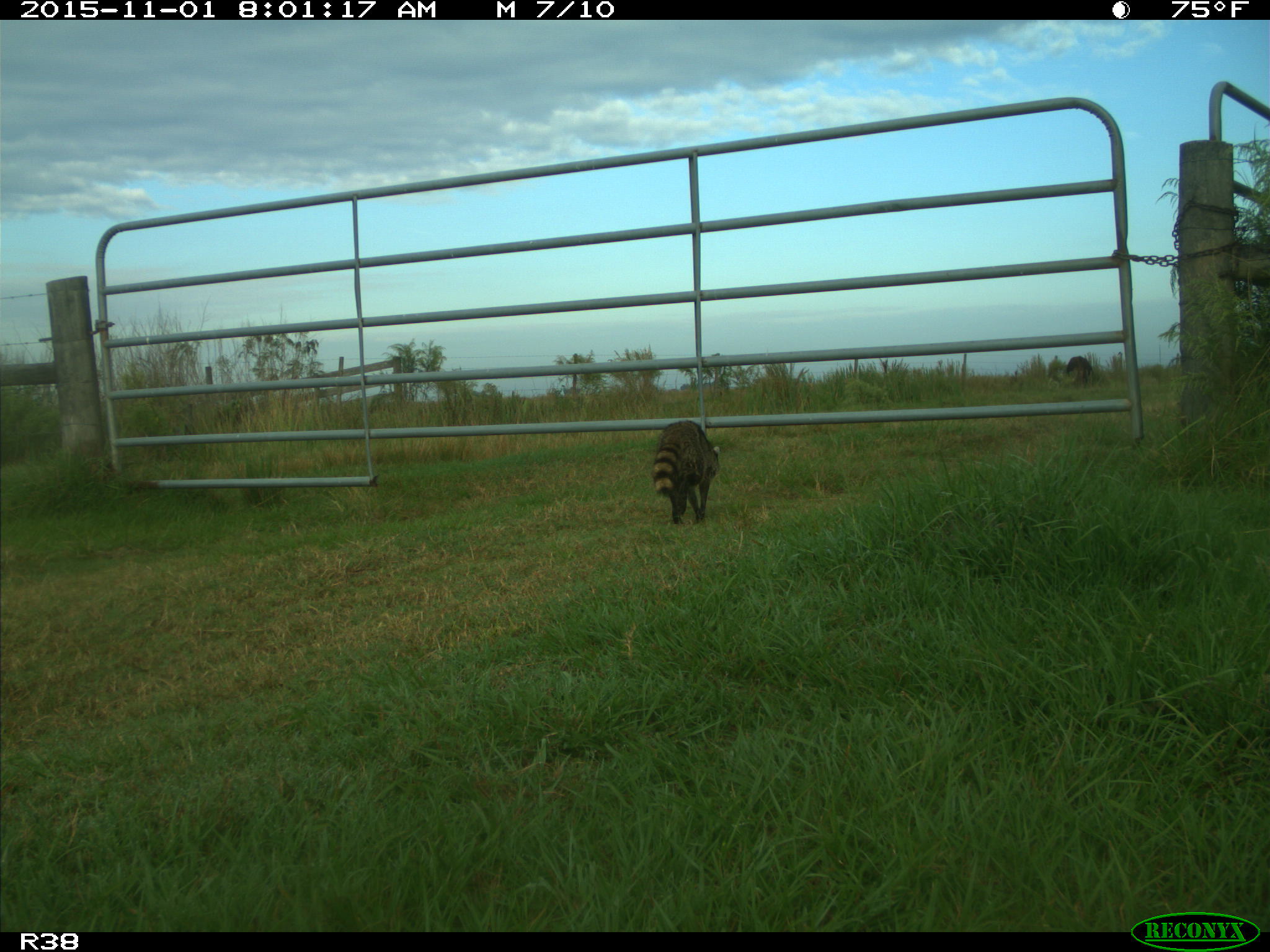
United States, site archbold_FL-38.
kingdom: Animalia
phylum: Chordata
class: Mammalia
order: Carnivora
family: Procyonidae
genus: Procyon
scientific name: Procyon lotor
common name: common raccoon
Procyon lotor (common raccoon).